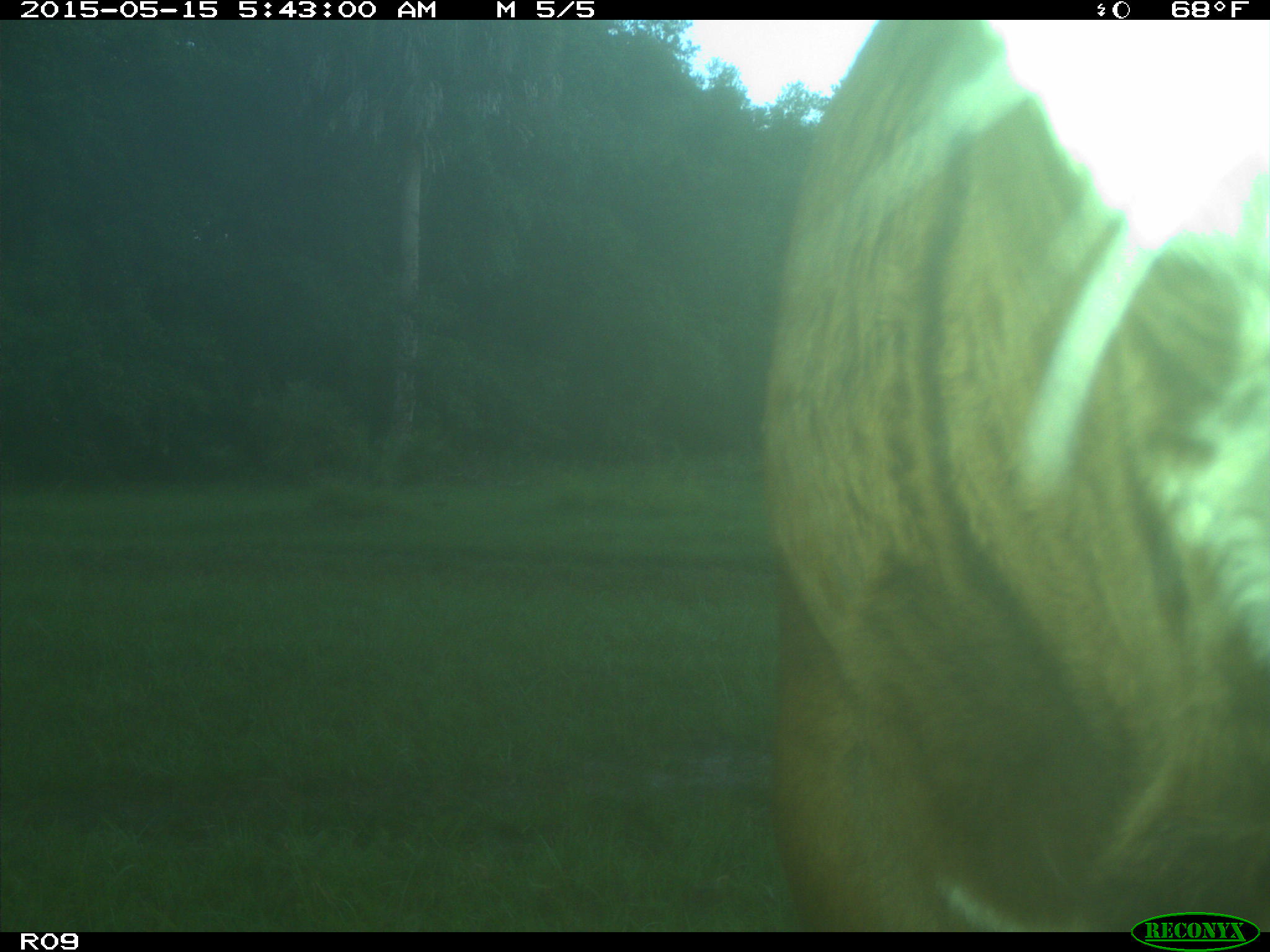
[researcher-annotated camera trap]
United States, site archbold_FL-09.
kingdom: Animalia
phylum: Chordata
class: Mammalia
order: Artiodactyla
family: Bovidae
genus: Bos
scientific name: Bos taurus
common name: domestic cow